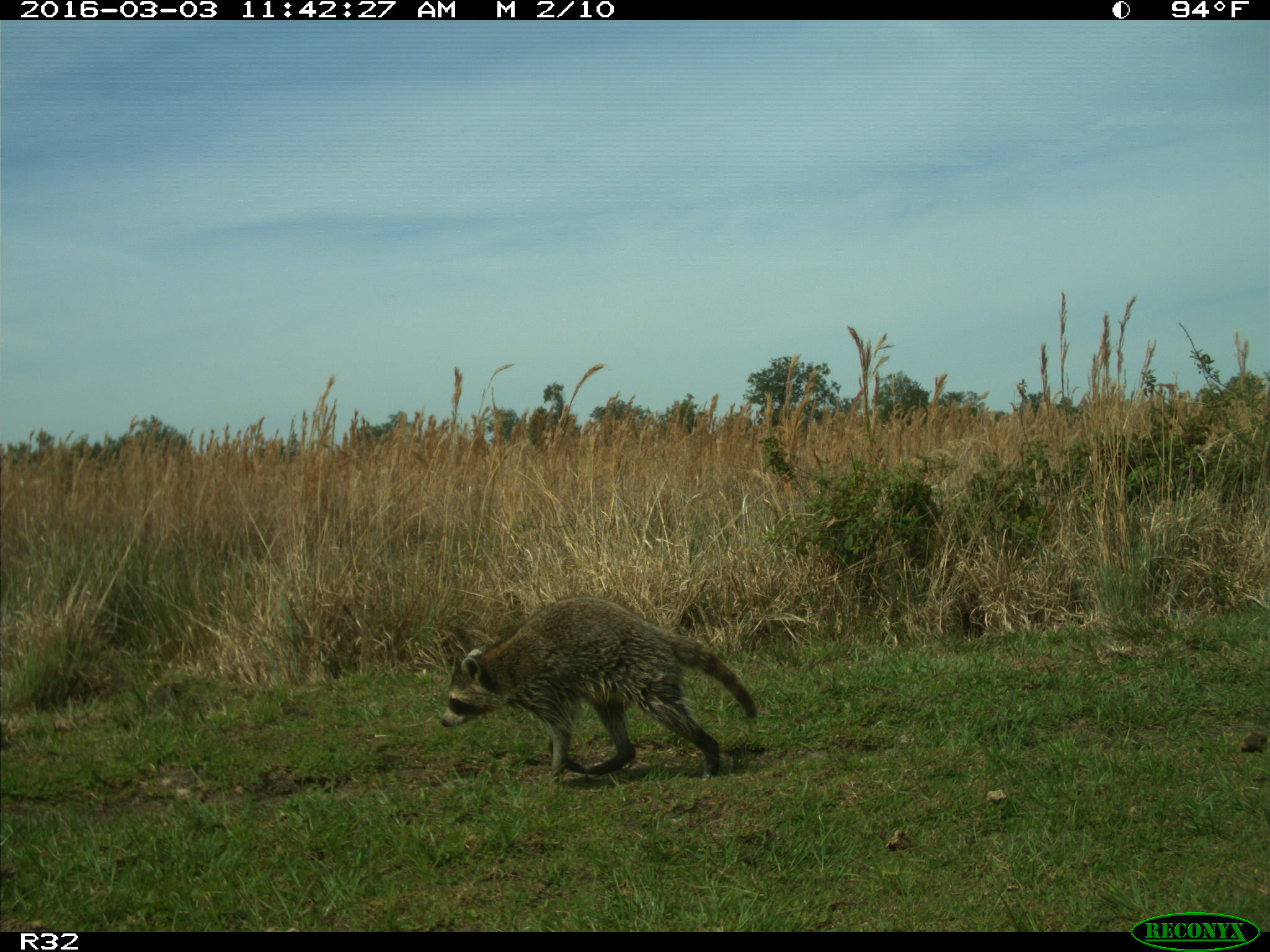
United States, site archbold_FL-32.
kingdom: Animalia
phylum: Chordata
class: Mammalia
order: Carnivora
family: Procyonidae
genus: Procyon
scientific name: Procyon lotor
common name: common raccoon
Procyon lotor (common raccoon).